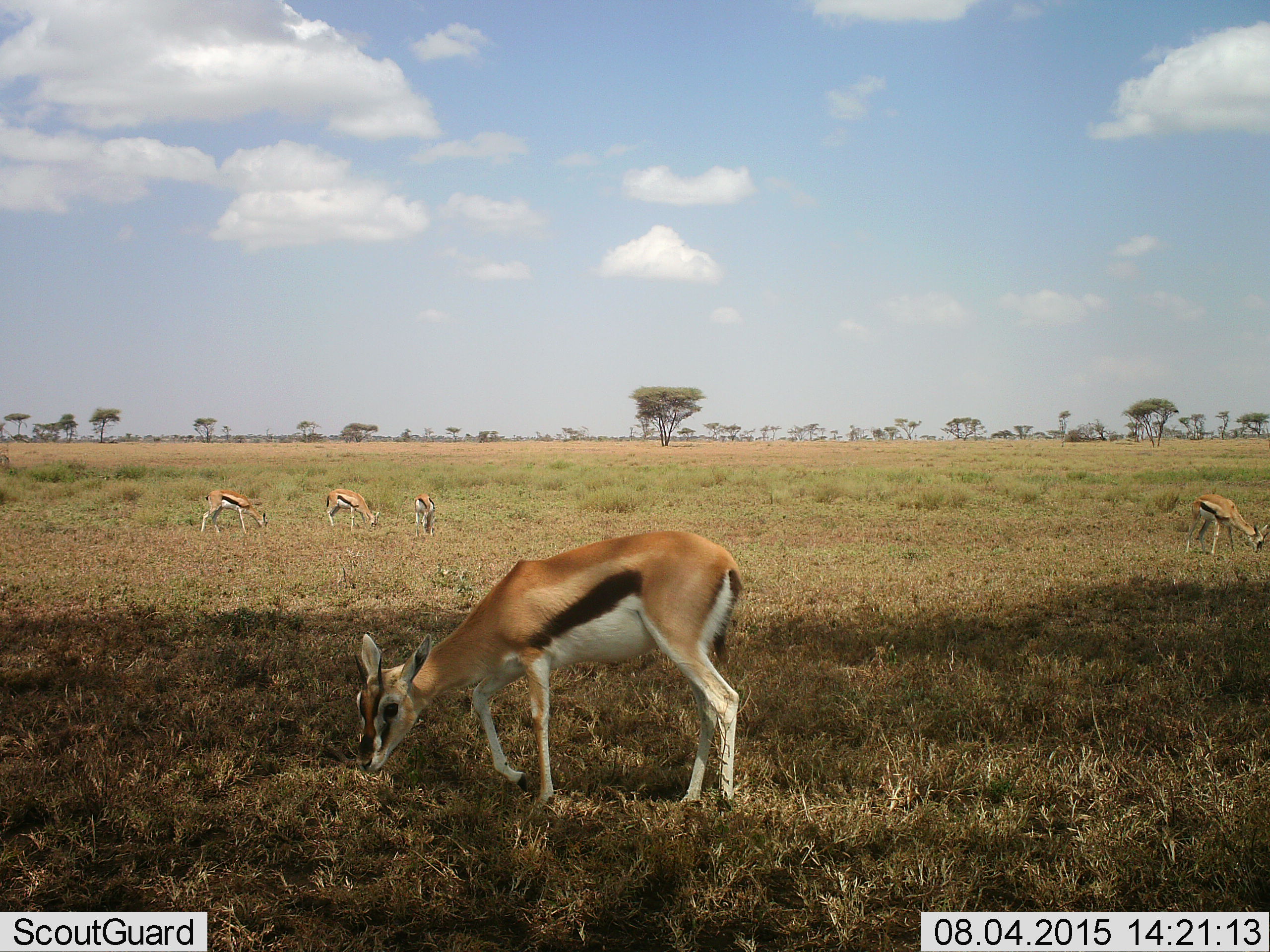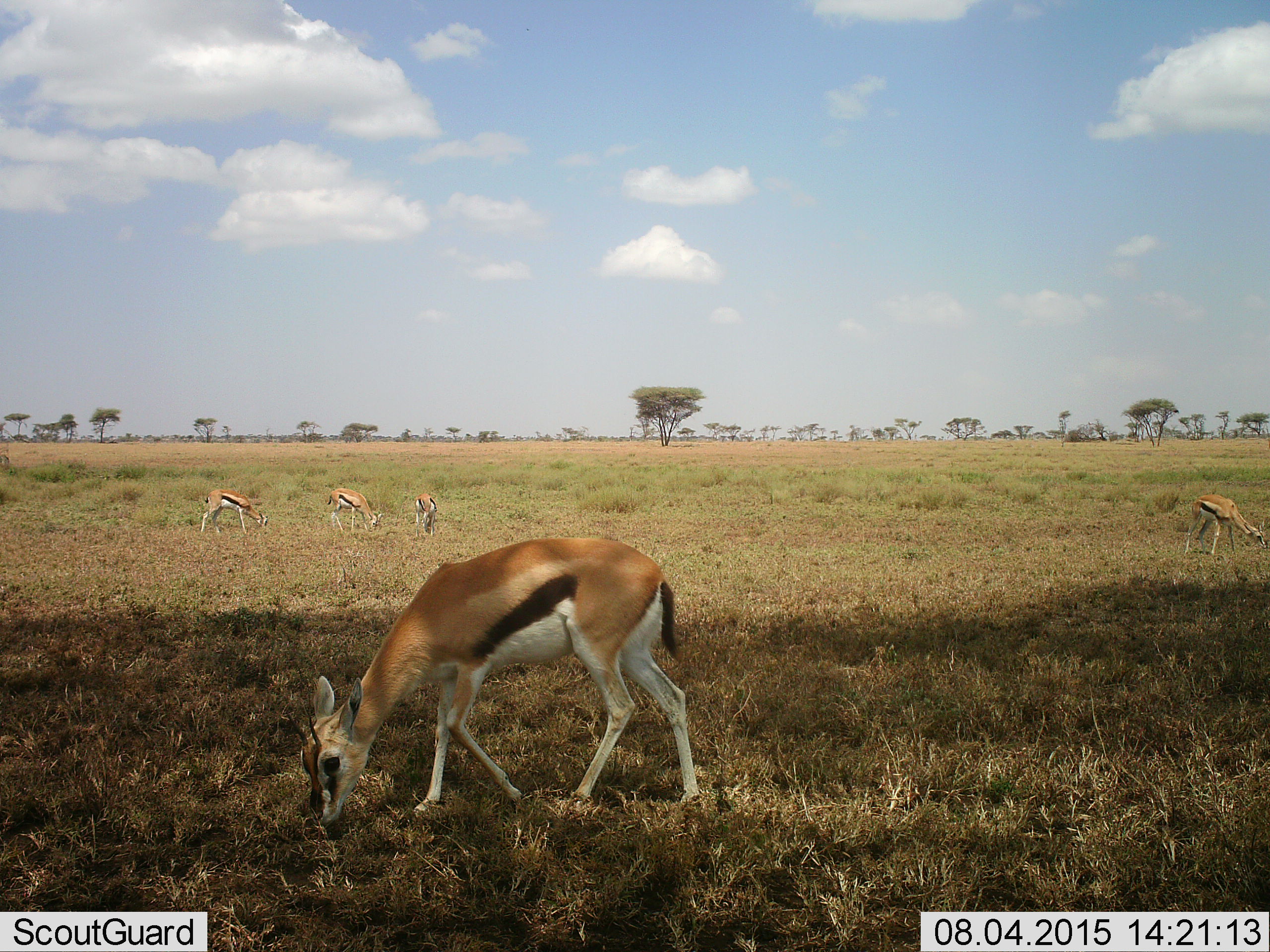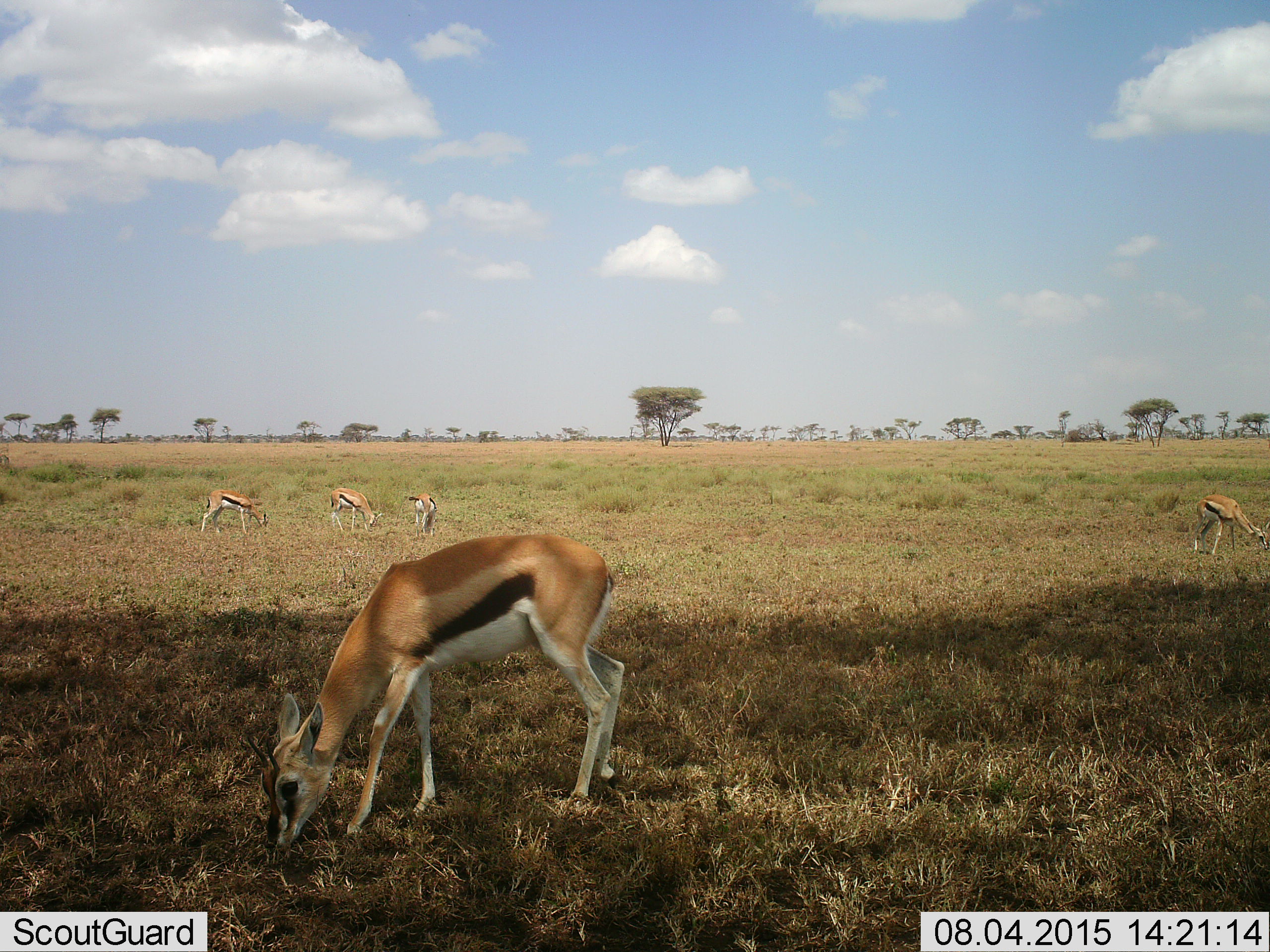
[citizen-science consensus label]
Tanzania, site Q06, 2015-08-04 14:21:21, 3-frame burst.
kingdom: Animalia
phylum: Chordata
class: Mammalia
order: Artiodactyla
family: Bovidae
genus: Eudorcas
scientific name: Eudorcas thomsonii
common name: thomson's gazelle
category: gazellethomsons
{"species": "gazellethomsons (thomson's gazelle) (Eudorcas thomsonii)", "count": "5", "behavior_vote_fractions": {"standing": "60%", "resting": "0%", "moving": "40%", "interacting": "0%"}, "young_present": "10%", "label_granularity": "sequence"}